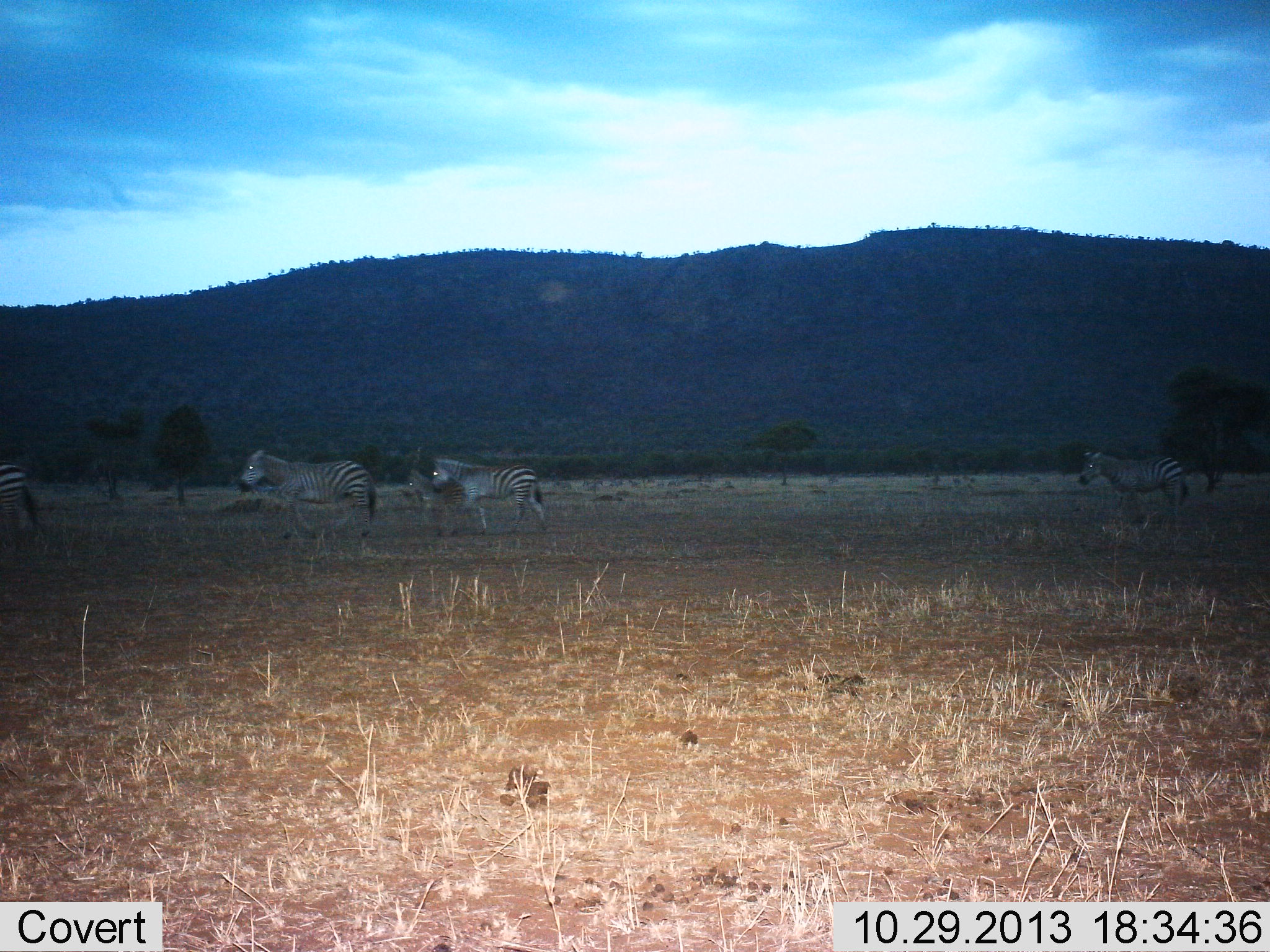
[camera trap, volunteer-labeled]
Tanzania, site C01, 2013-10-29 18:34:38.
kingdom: Animalia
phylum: Chordata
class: Mammalia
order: Perissodactyla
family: Equidae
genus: Equus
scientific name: Equus quagga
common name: plains zebra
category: zebra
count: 5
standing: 10%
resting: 0%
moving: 90%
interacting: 0%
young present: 30%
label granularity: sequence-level